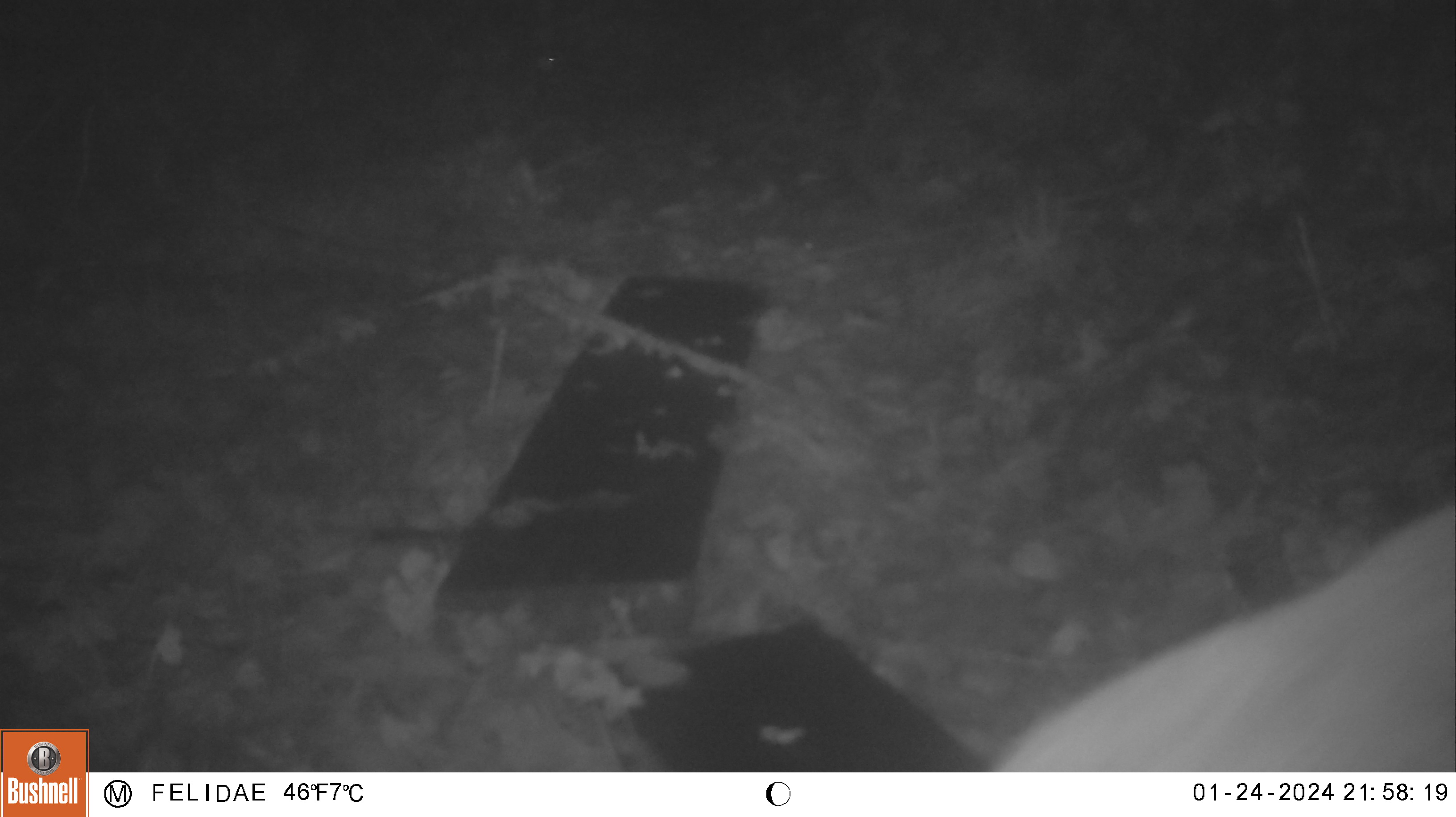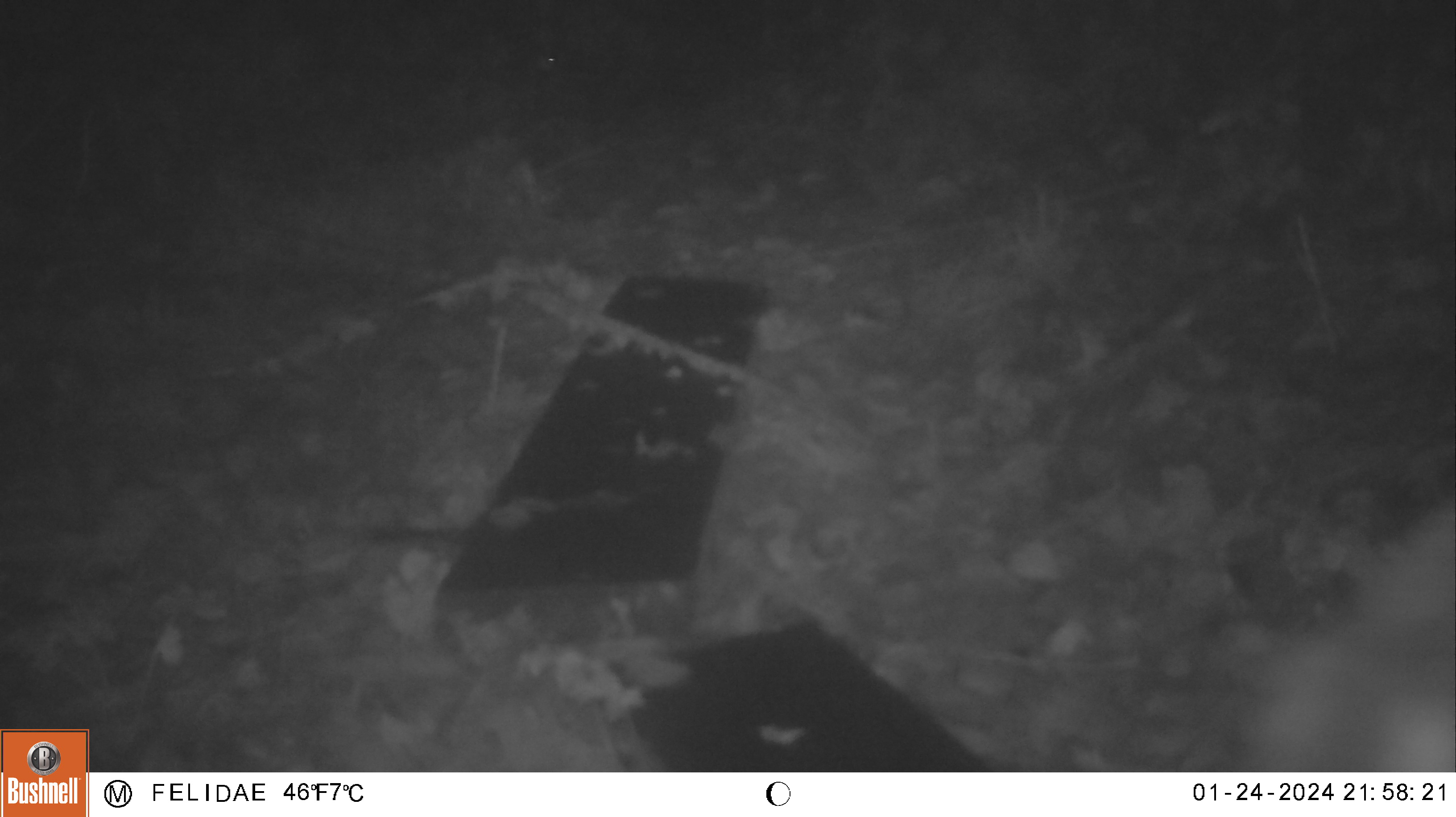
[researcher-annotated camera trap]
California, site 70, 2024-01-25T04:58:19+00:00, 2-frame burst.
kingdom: Animalia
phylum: Chordata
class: Mammalia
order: Artiodactyla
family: Cervidae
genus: Odocoileus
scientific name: Odocoileus hemionus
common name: mule deer